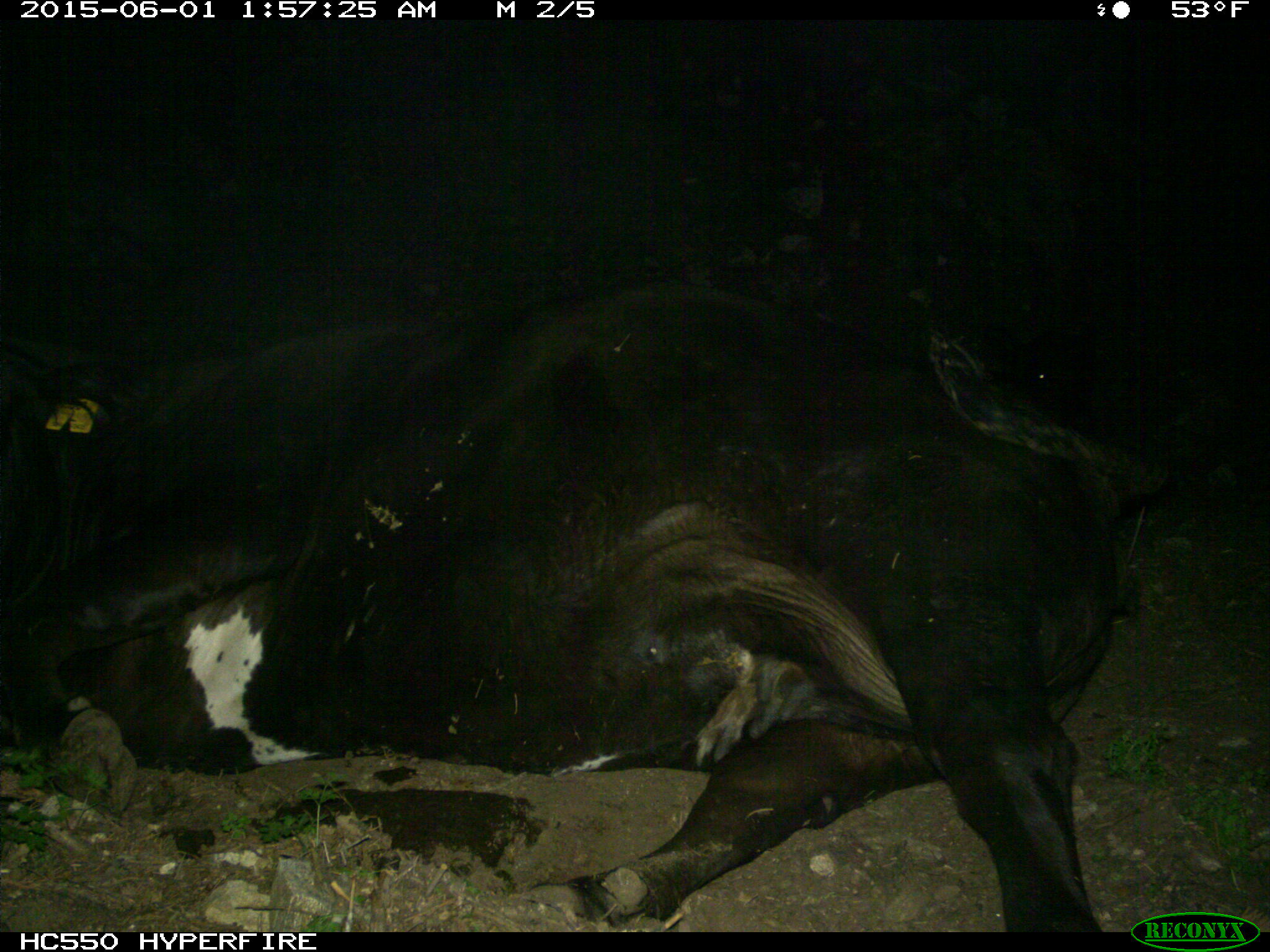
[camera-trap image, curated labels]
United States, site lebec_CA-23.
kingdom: Animalia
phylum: Chordata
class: Mammalia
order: Artiodactyla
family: Bovidae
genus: Bos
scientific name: Bos taurus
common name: domestic cow